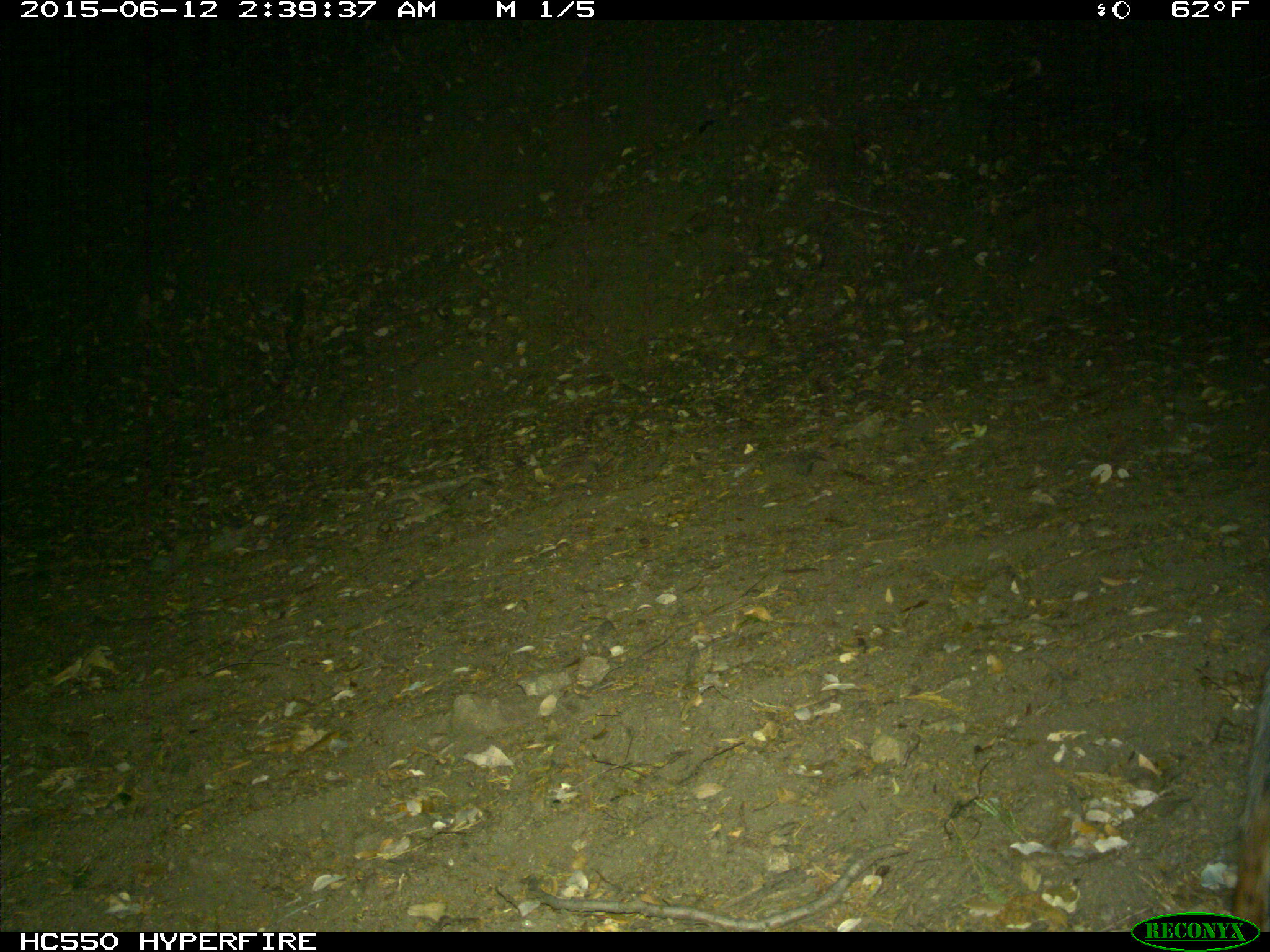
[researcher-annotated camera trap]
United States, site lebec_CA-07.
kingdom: Animalia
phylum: Chordata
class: Mammalia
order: Carnivora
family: Canidae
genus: Urocyon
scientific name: Urocyon cinereoargenteus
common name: gray fox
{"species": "Urocyon cinereoargenteus (gray fox)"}